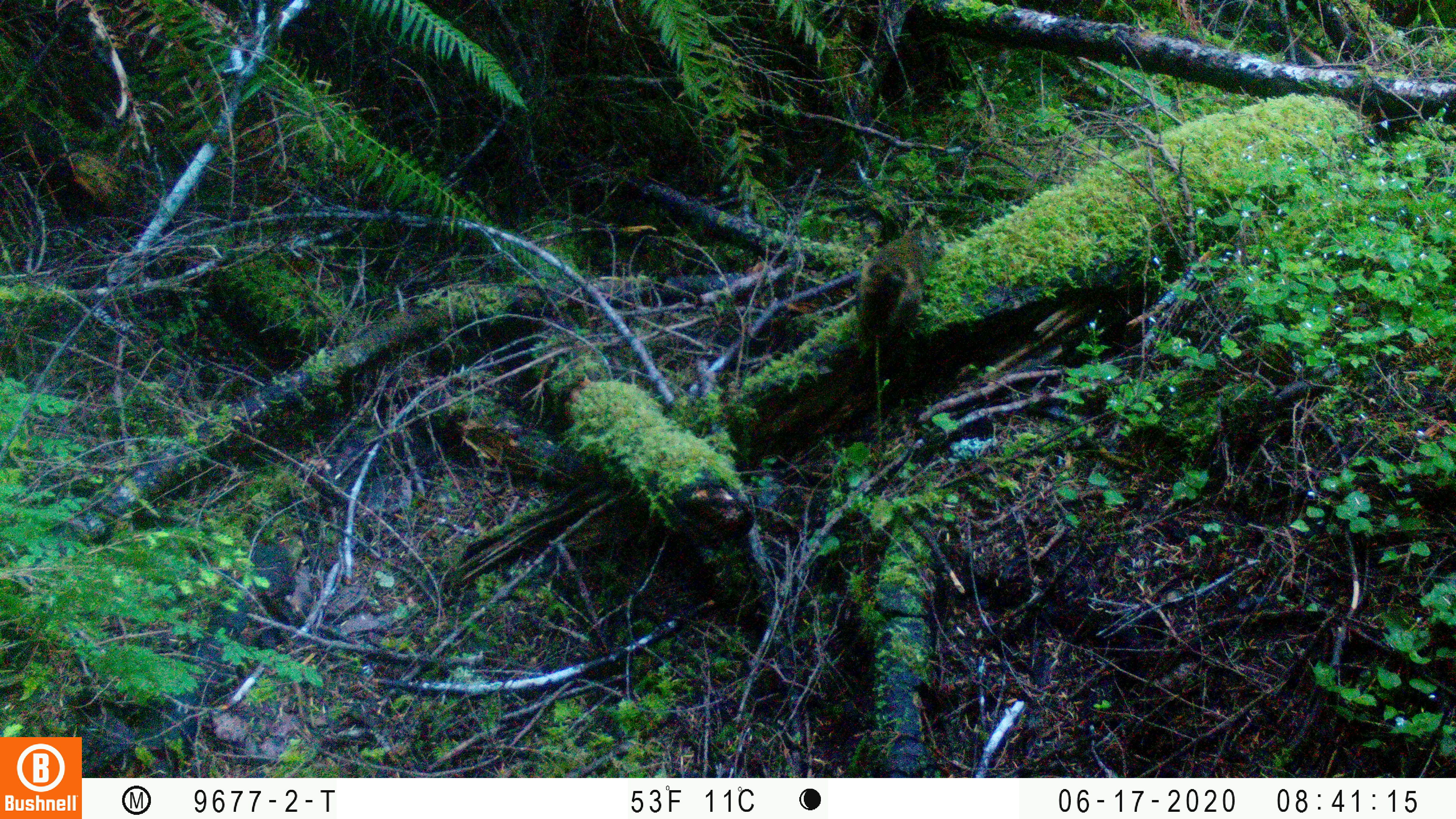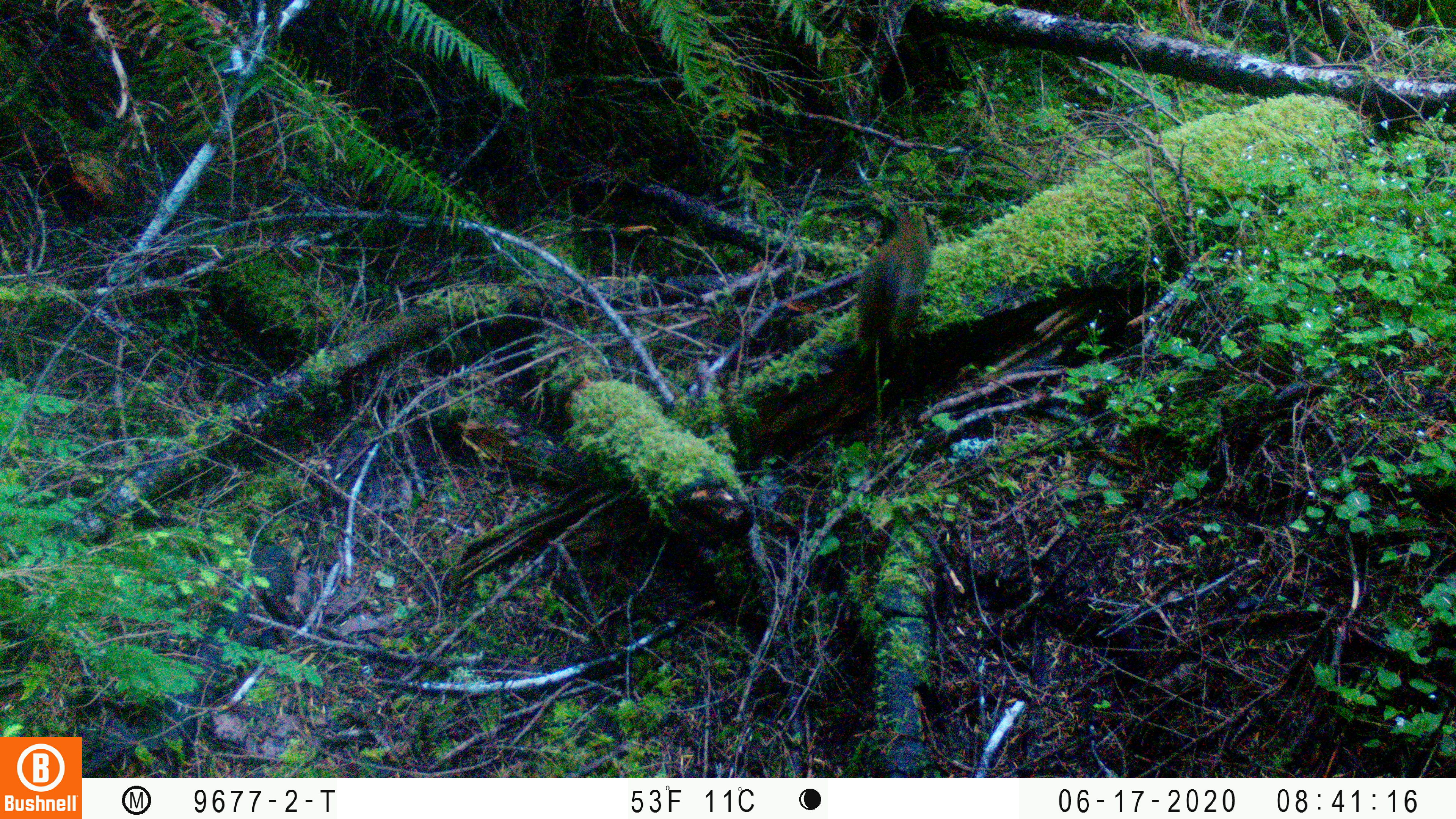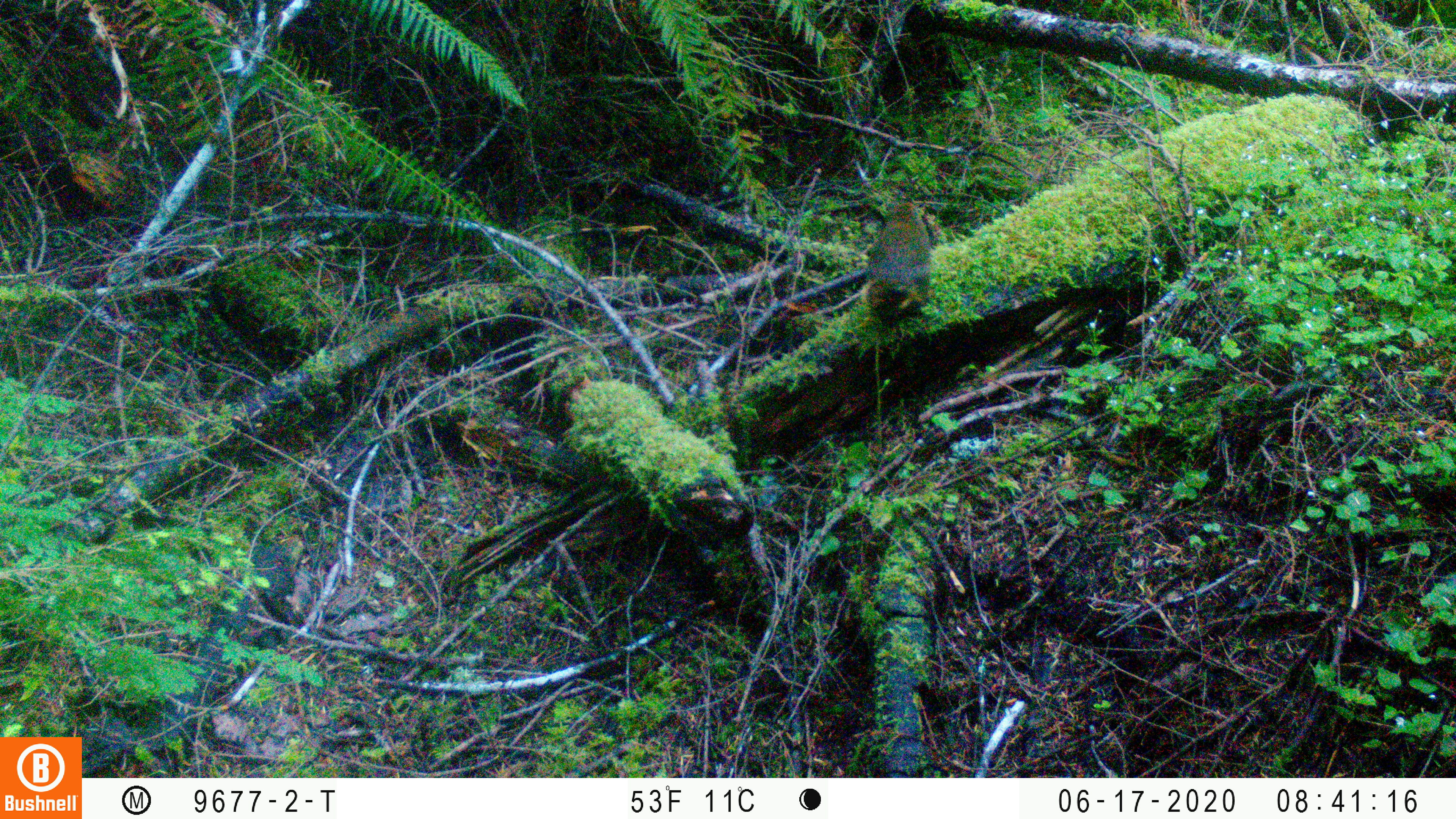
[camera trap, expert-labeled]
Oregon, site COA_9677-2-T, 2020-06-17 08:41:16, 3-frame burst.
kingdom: Animalia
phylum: Chordata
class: Mammalia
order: Rodentia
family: Sciuridae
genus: Tamiasciurus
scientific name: Tamiasciurus douglasii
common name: douglas squirrel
Douglas squirrel (Tamiasciurus douglasii).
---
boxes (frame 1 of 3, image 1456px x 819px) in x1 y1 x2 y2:
douglas squirrel: 840 226 948 347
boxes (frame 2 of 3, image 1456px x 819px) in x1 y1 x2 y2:
douglas squirrel: 847 211 940 348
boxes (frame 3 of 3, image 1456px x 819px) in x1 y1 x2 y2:
douglas squirrel: 863 202 941 326